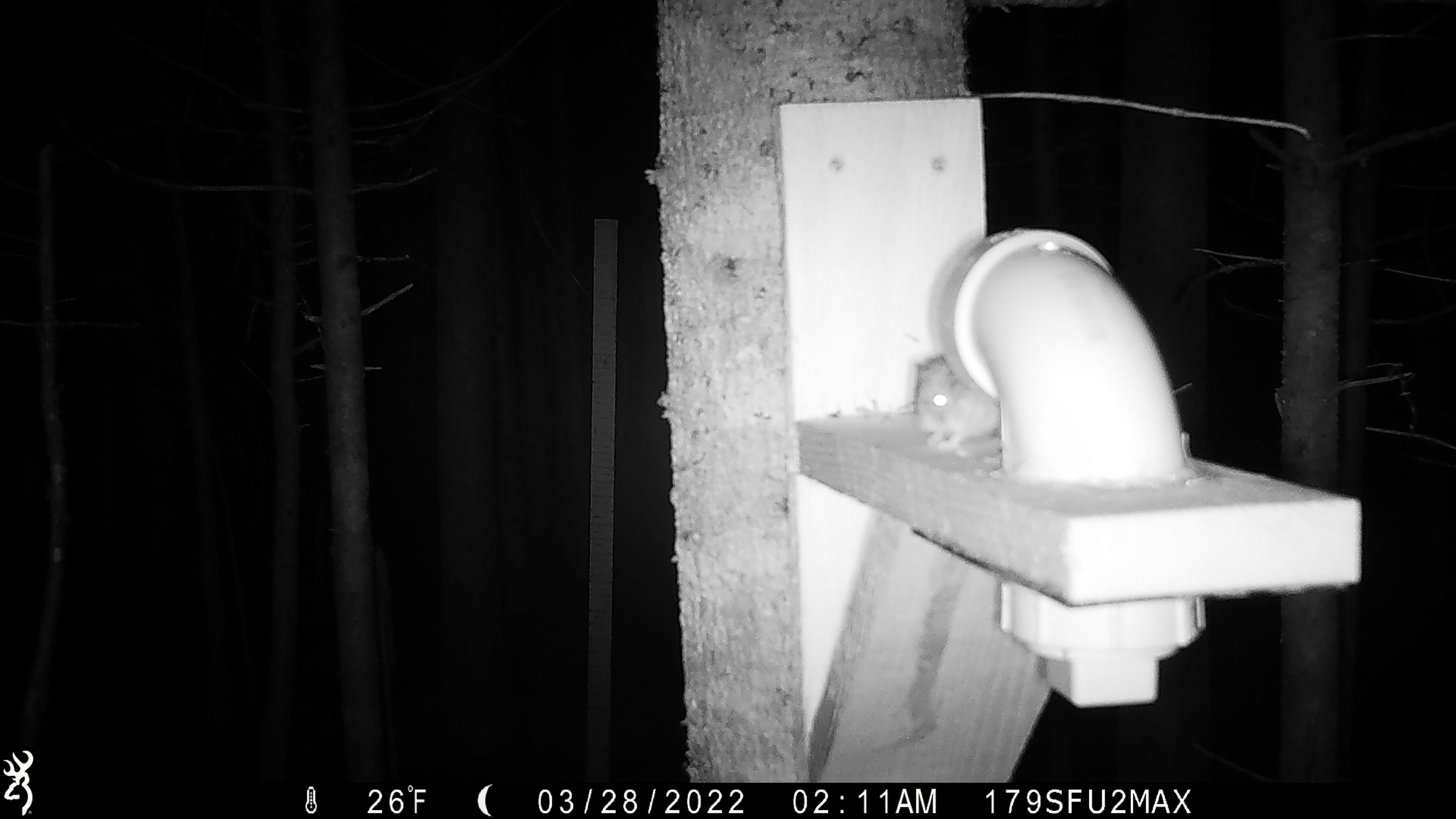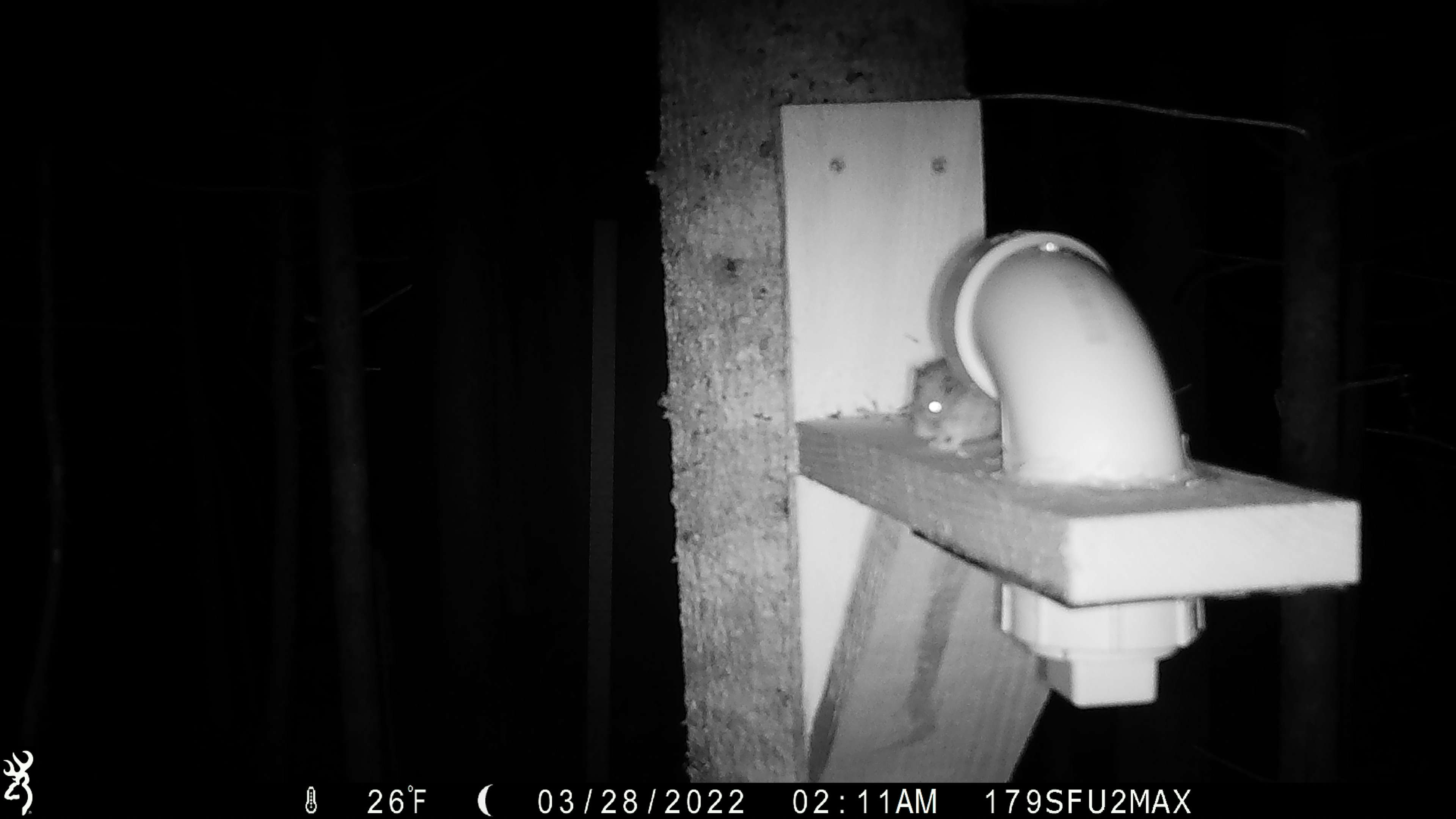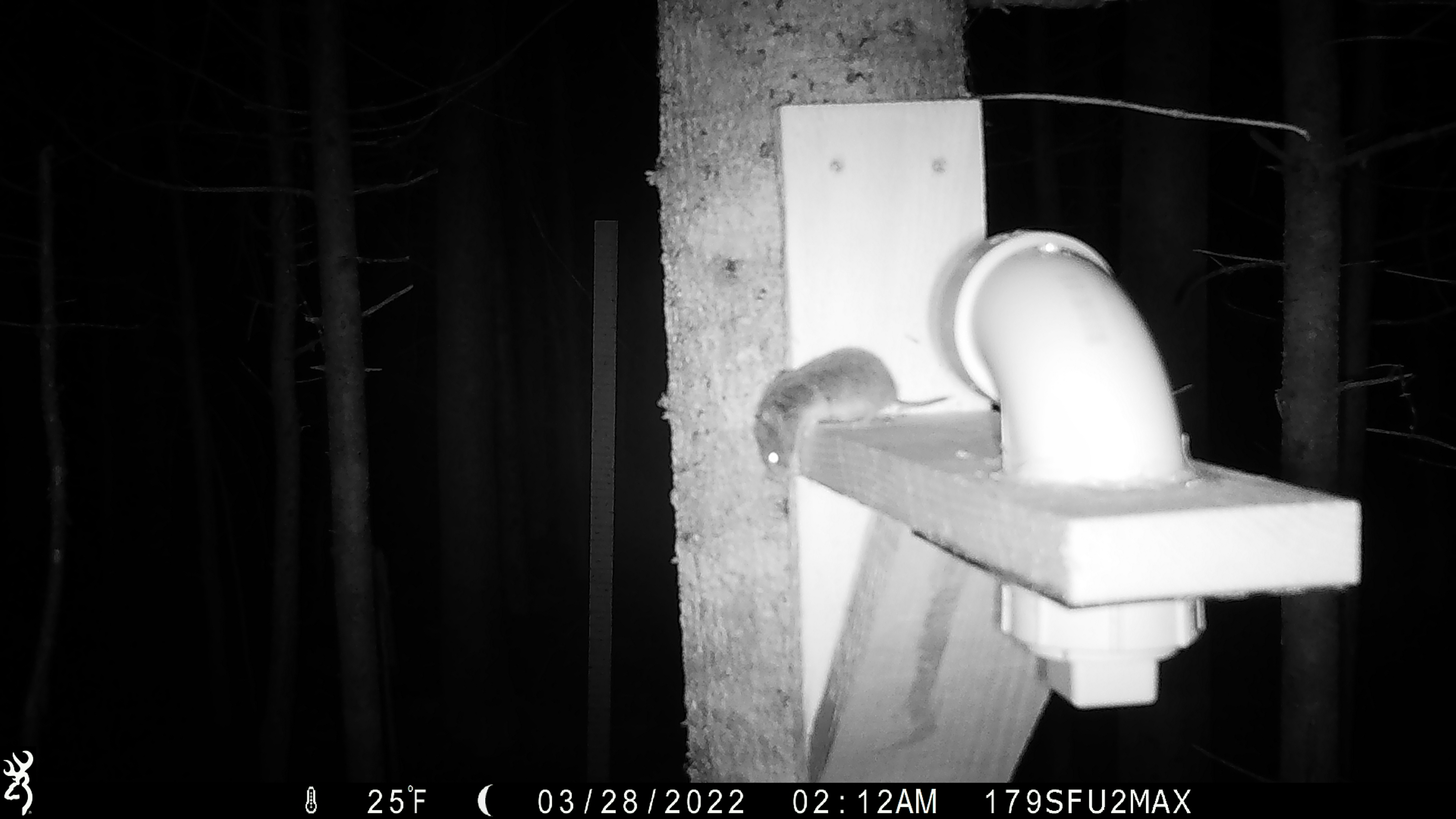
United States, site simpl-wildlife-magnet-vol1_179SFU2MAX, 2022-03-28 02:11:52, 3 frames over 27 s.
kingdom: Animalia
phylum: Chordata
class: Mammalia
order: Rodentia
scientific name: Rodentia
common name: mouse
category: mouse sp.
Mouse sp. (mouse) (Rodentia).